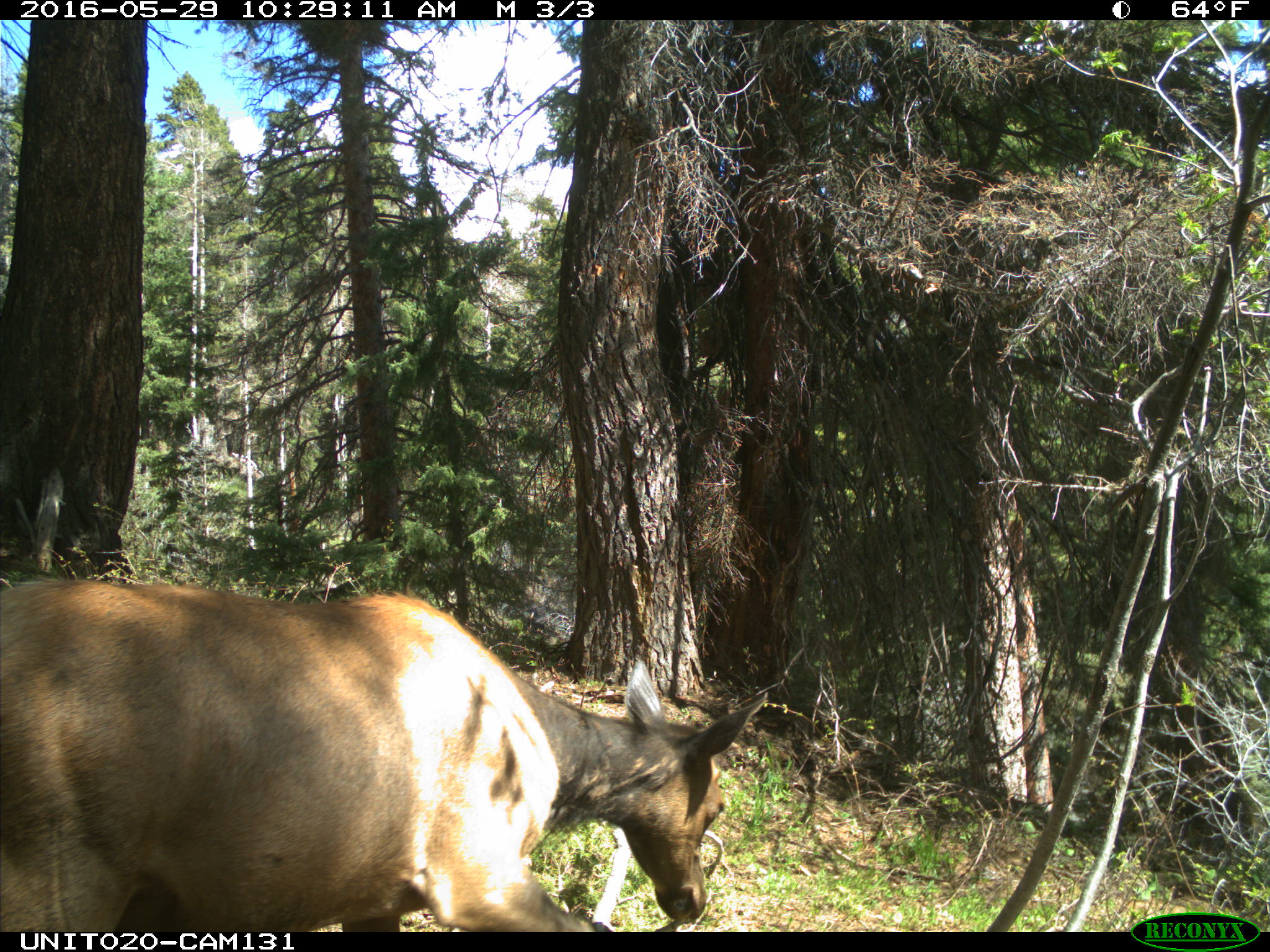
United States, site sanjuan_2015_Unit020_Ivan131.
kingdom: Animalia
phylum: Chordata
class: Mammalia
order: Artiodactyla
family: Cervidae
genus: Cervus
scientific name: Cervus elaphus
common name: red deer